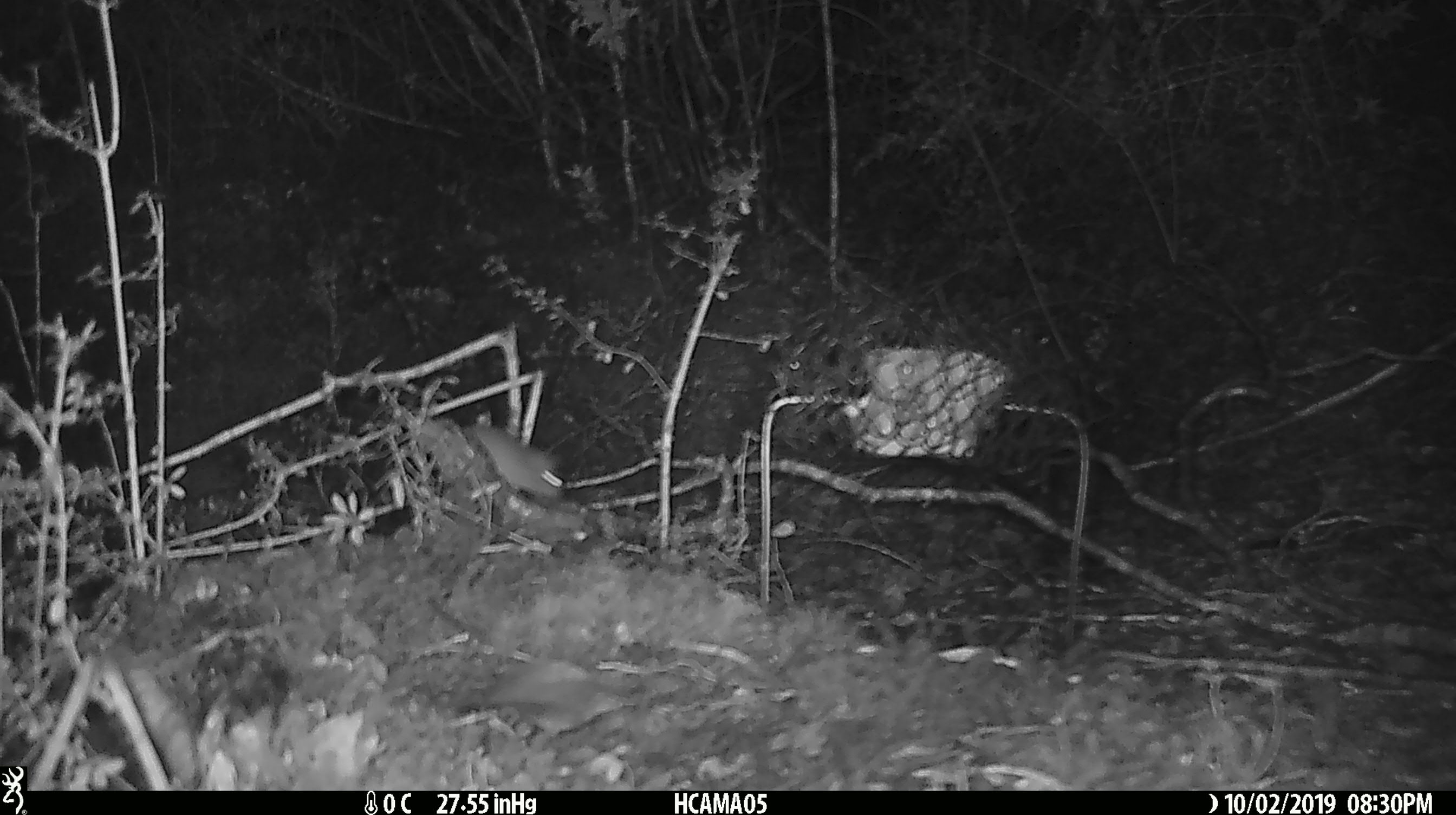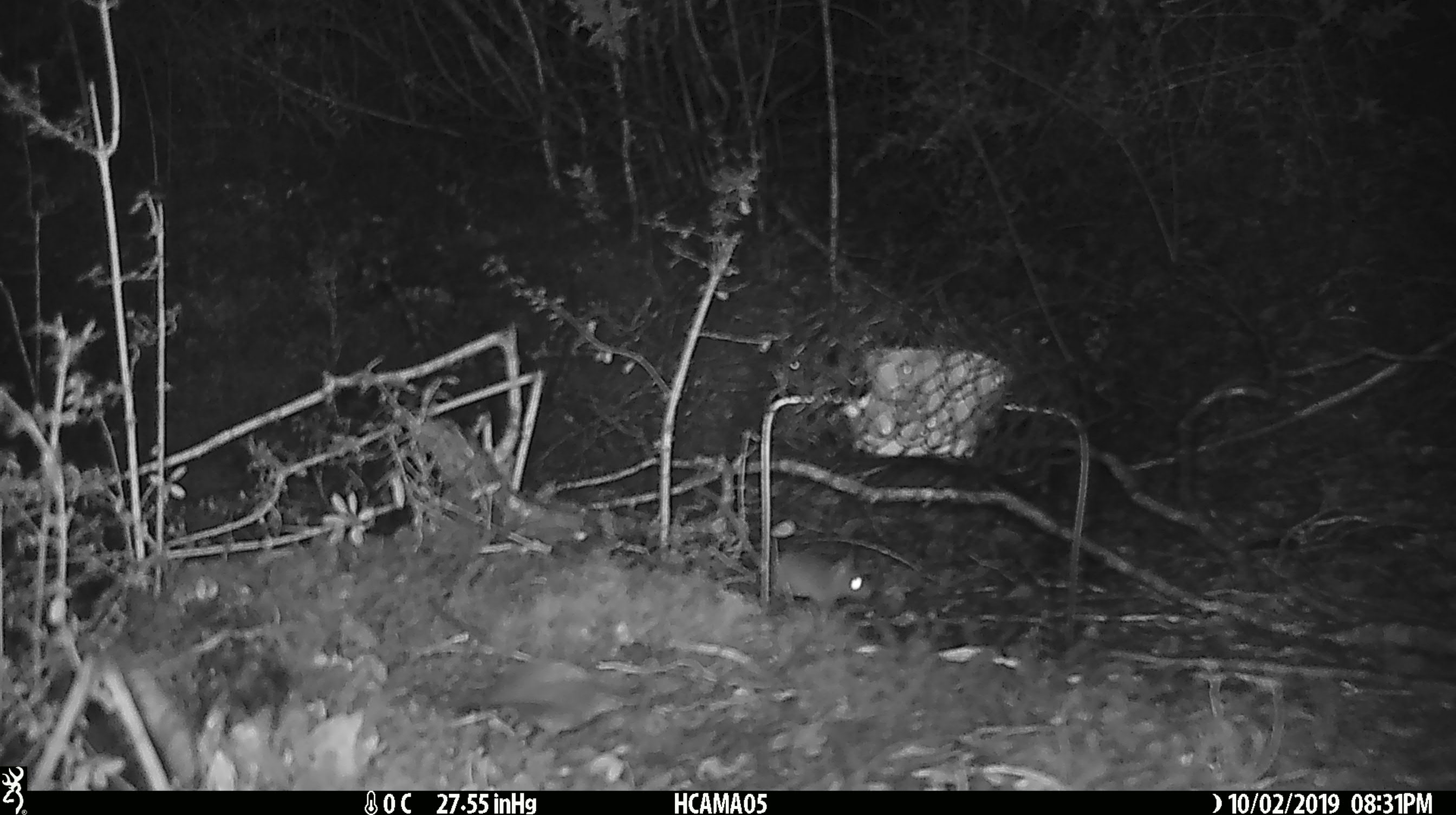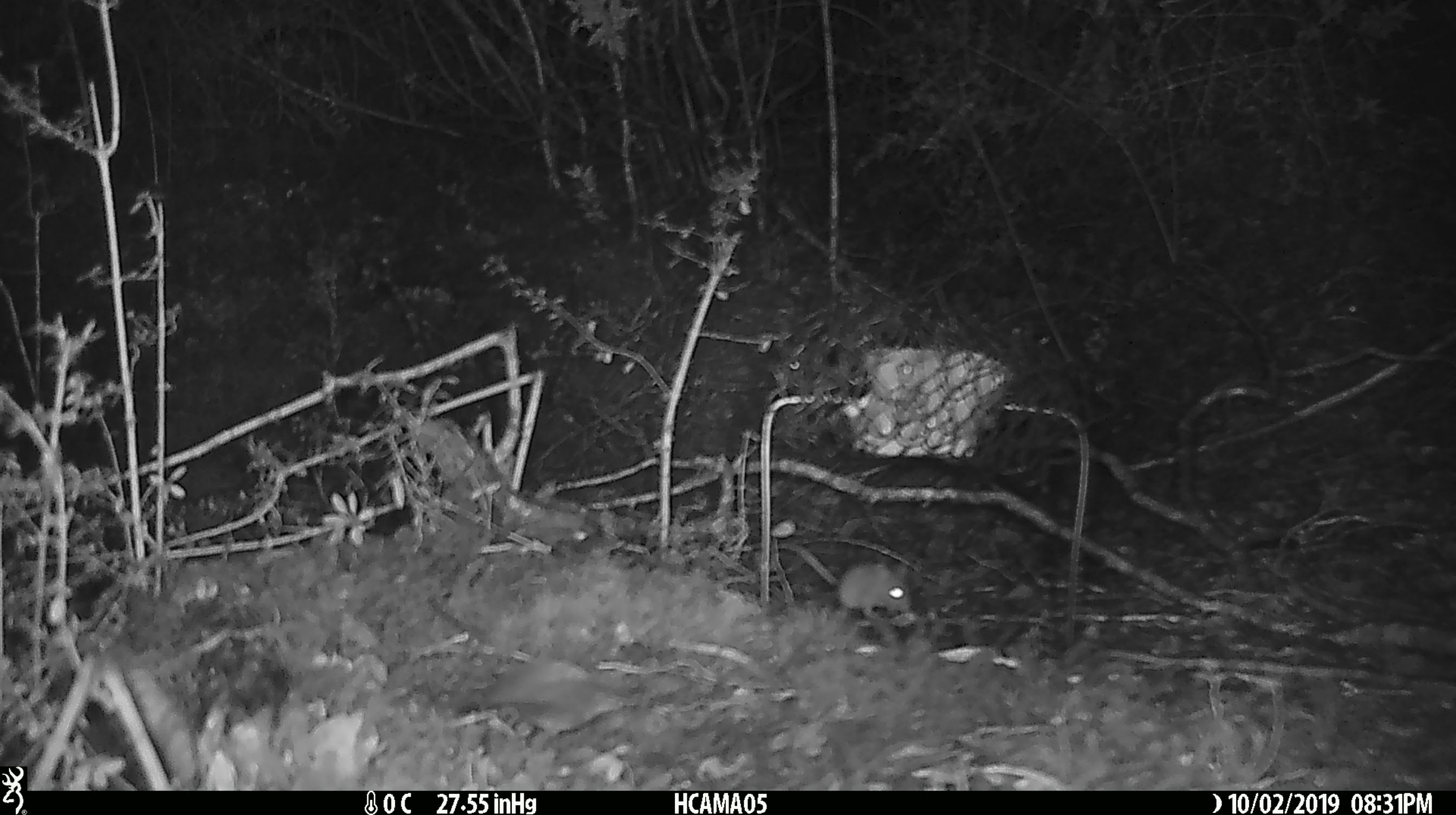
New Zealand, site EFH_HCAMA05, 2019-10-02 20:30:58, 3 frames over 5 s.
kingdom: Animalia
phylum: Chordata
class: Mammalia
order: Rodentia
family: Muridae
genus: Mus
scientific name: Mus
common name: mouse